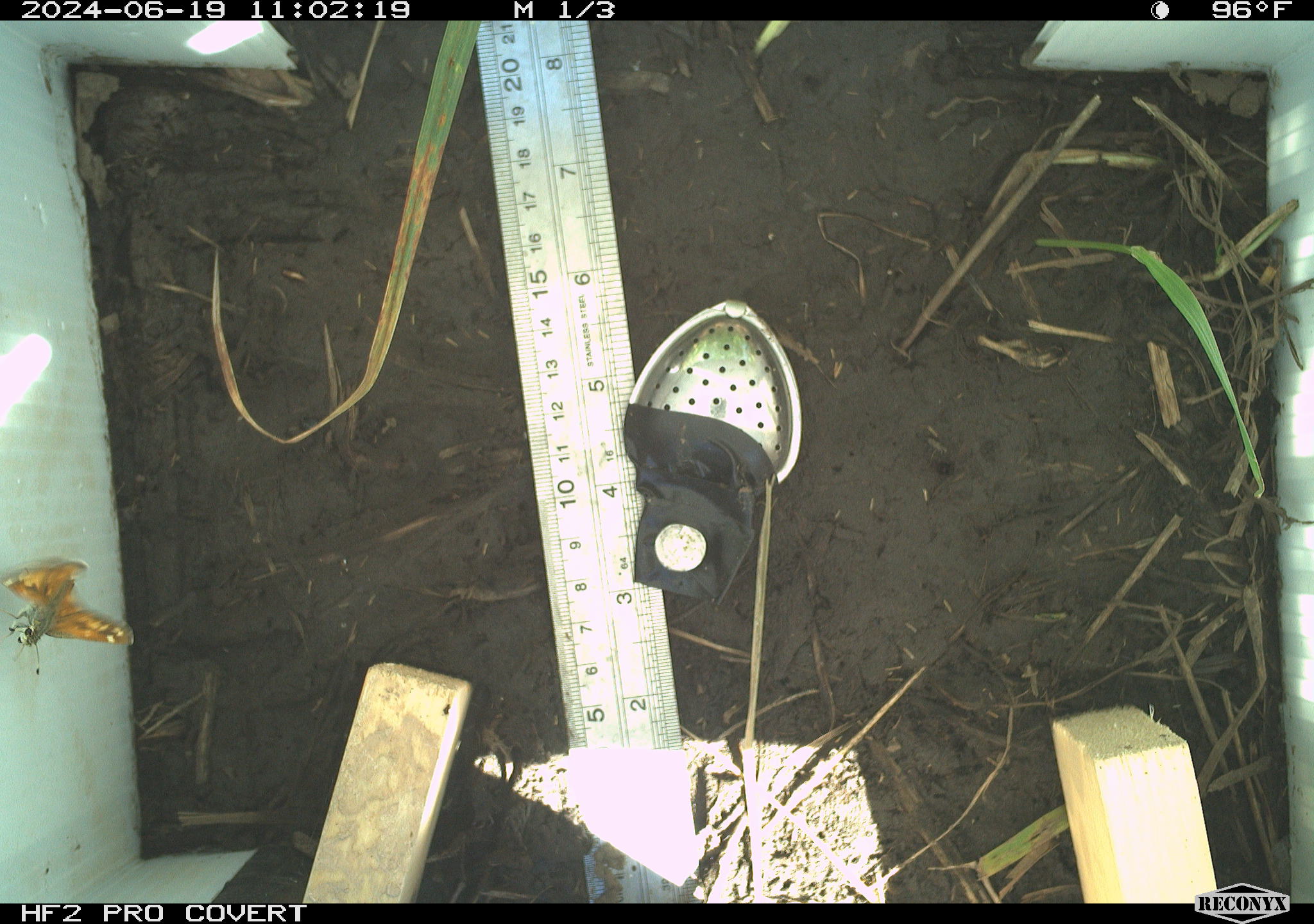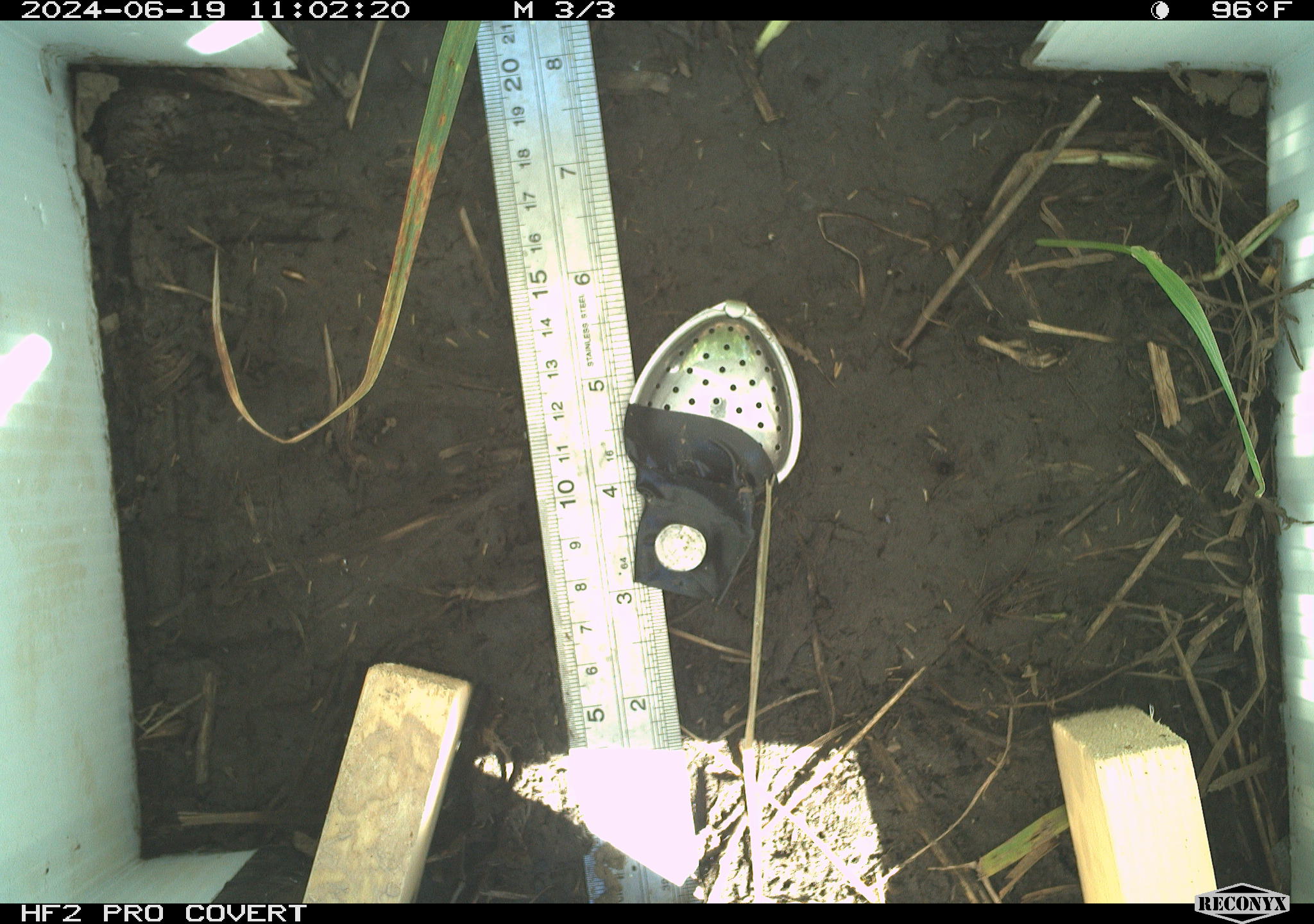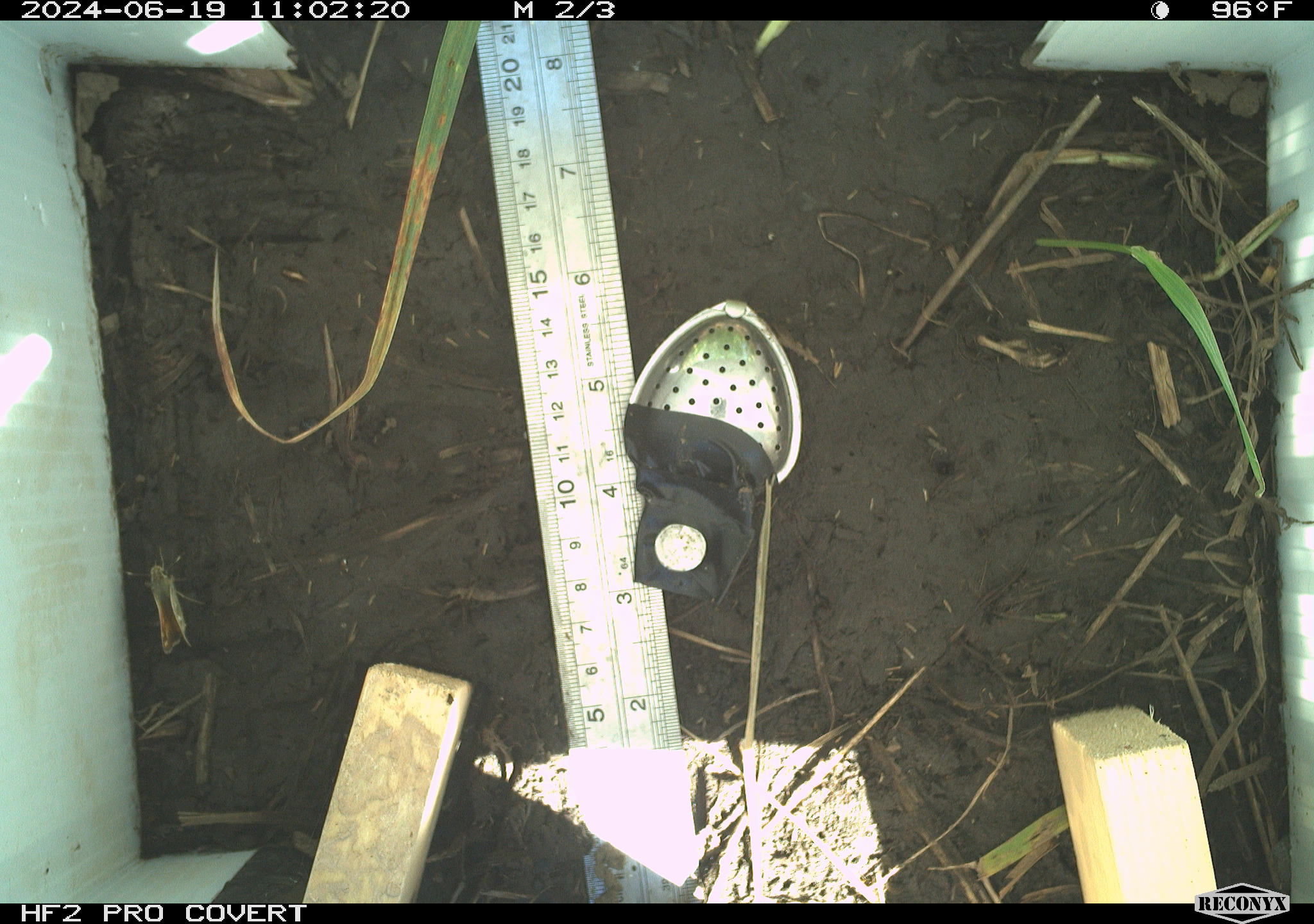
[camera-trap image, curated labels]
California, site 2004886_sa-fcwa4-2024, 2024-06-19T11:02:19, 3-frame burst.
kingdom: Animalia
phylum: Arthropoda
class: Insecta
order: Lepidoptera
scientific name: Lepidoptera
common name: butterflies and moths